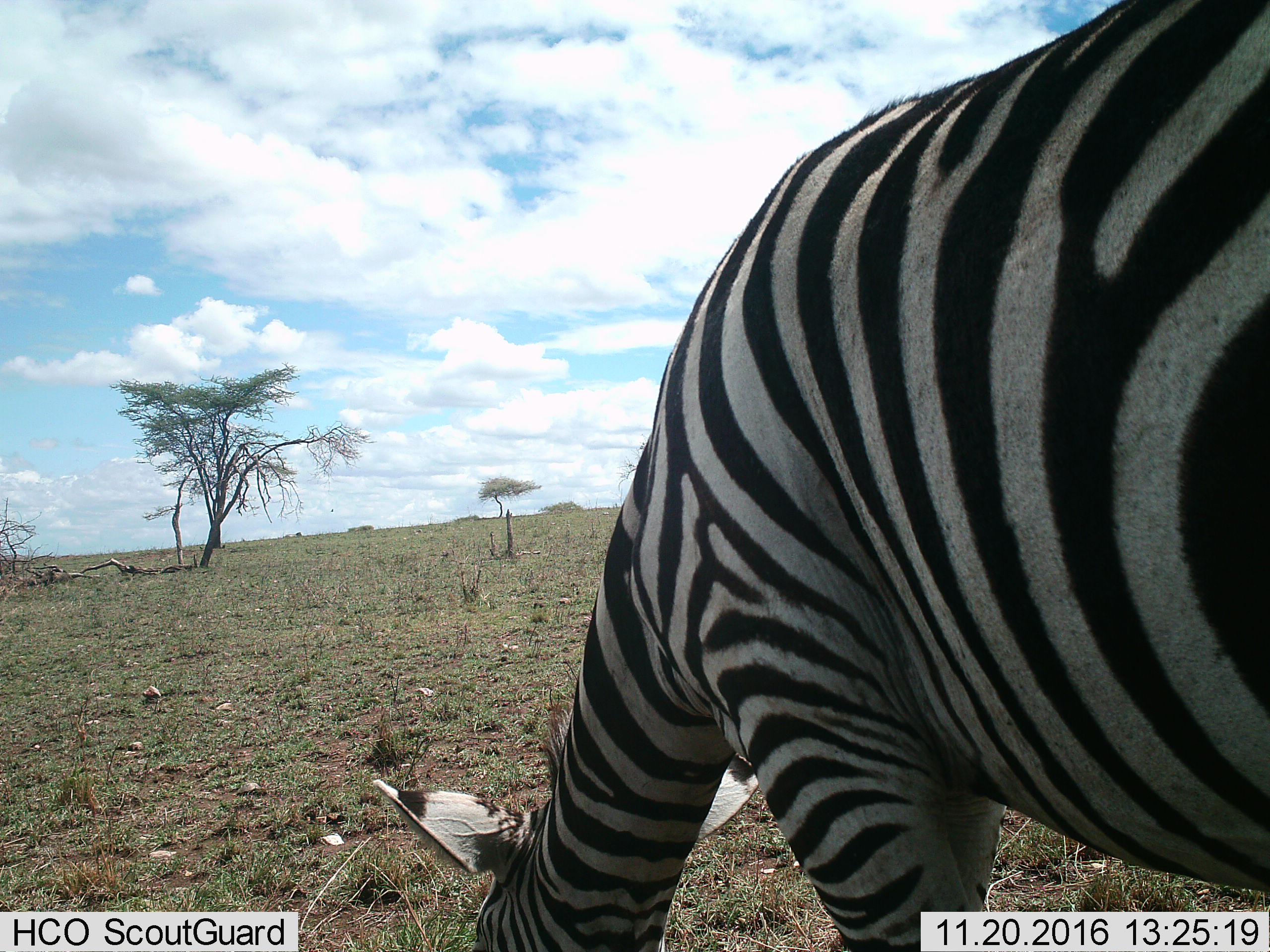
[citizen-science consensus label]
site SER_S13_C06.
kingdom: Animalia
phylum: Chordata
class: Mammalia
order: Perissodactyla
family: Equidae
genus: Equus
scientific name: Equus quagga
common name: plains zebra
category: zebraplains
Zebraplains (plains zebra) (Equus quagga), count 1. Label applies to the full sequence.